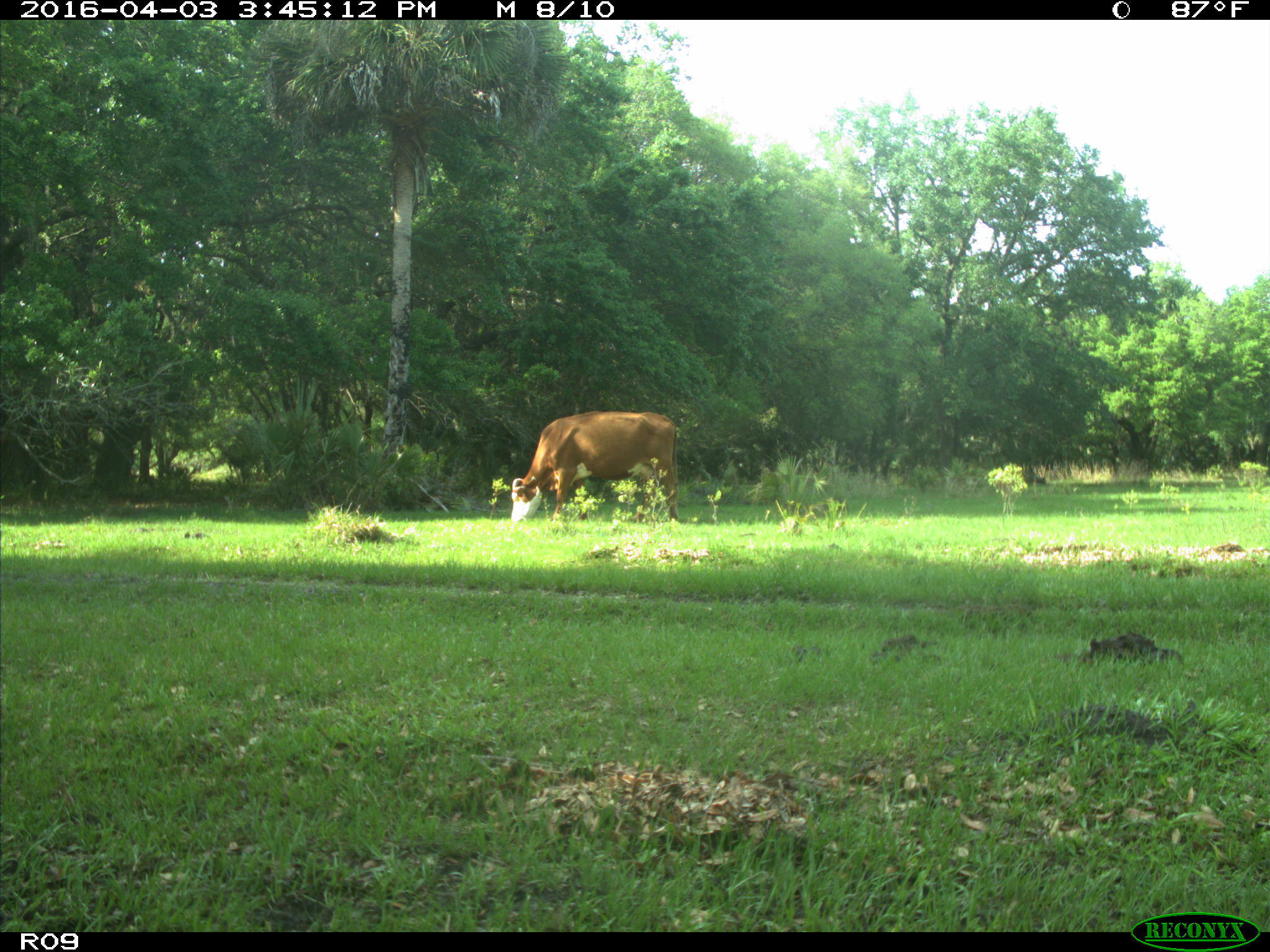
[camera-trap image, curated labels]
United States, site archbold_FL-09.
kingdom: Animalia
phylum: Chordata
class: Mammalia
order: Artiodactyla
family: Bovidae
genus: Bos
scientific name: Bos taurus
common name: domestic cow